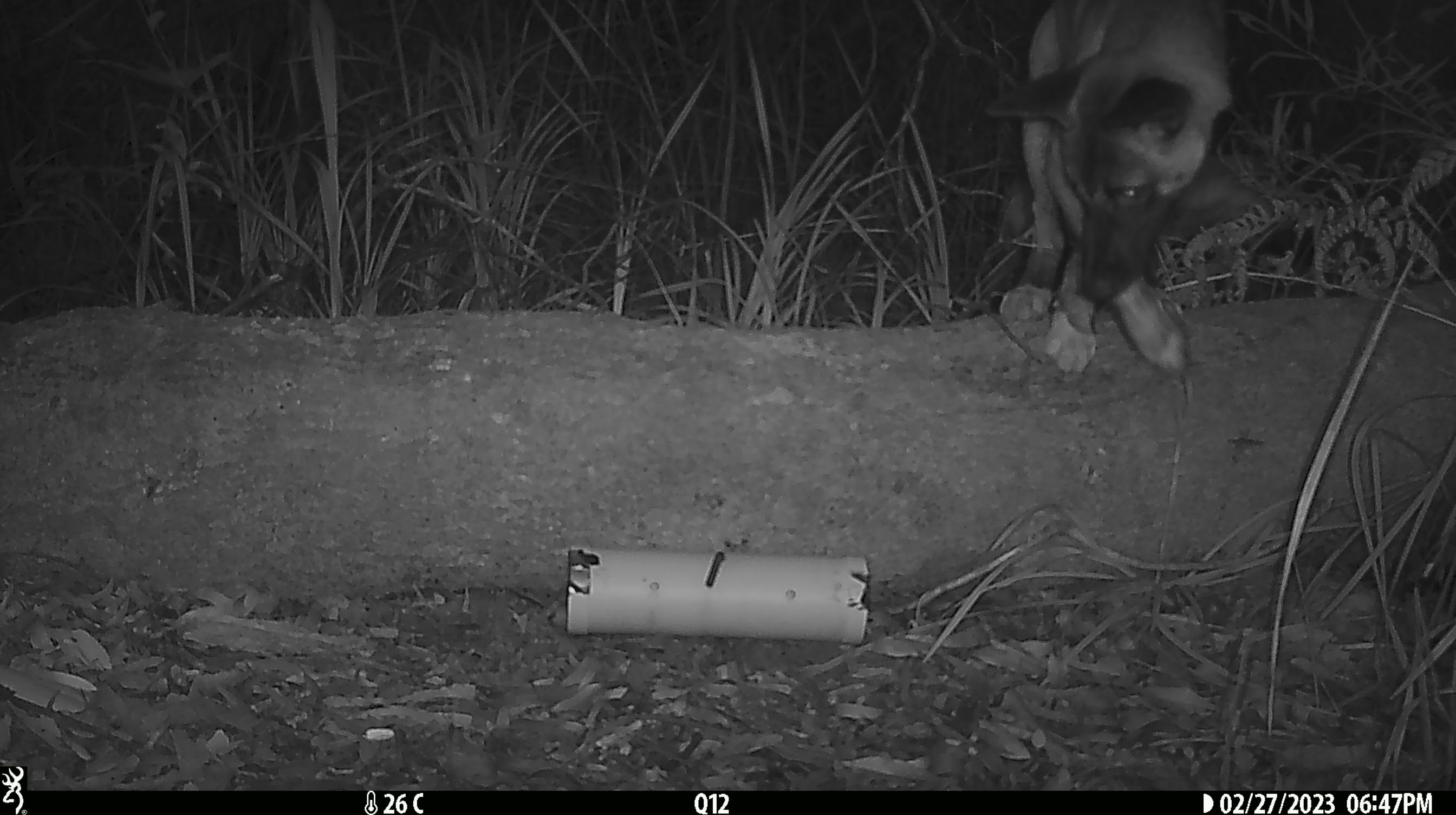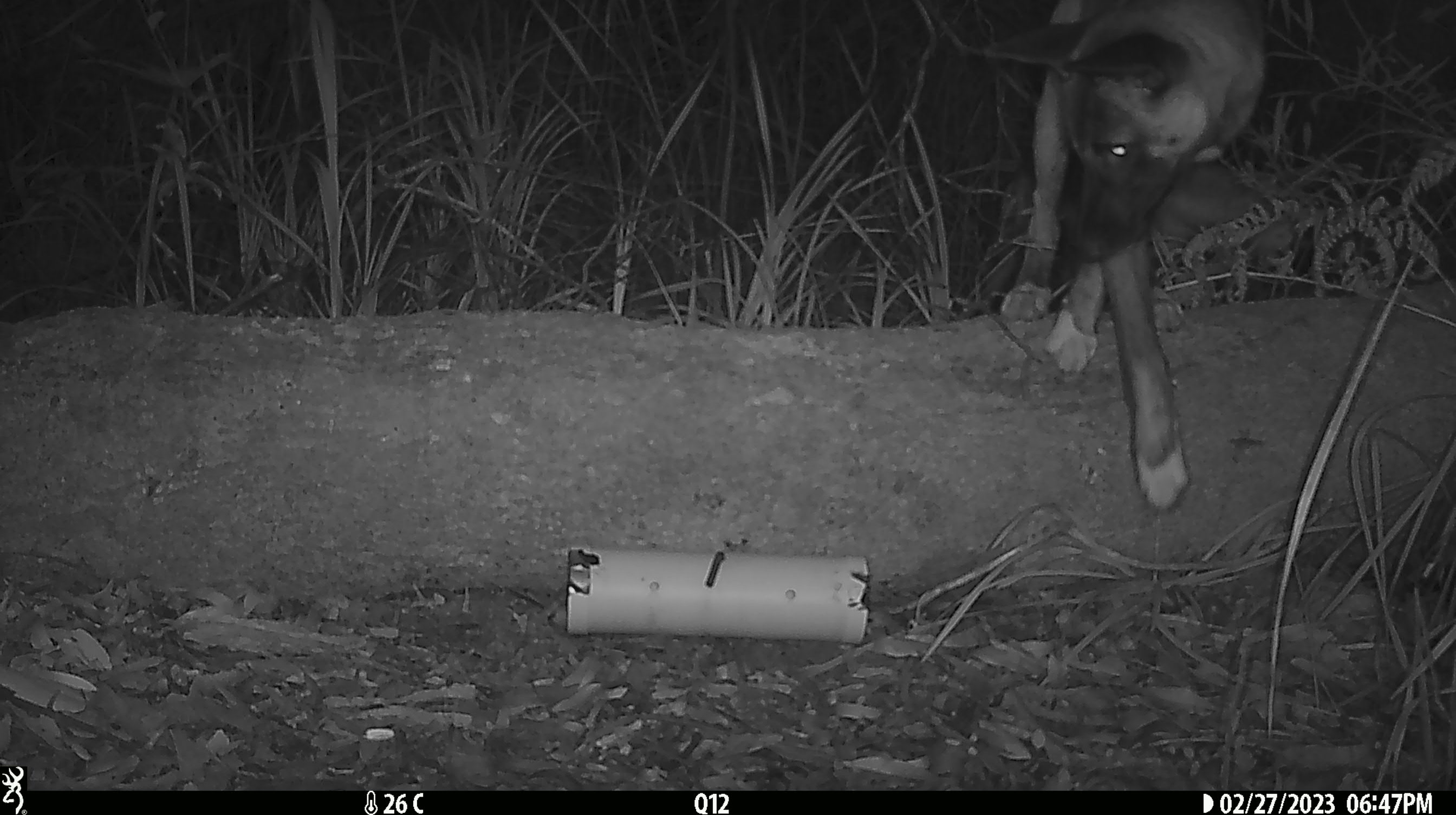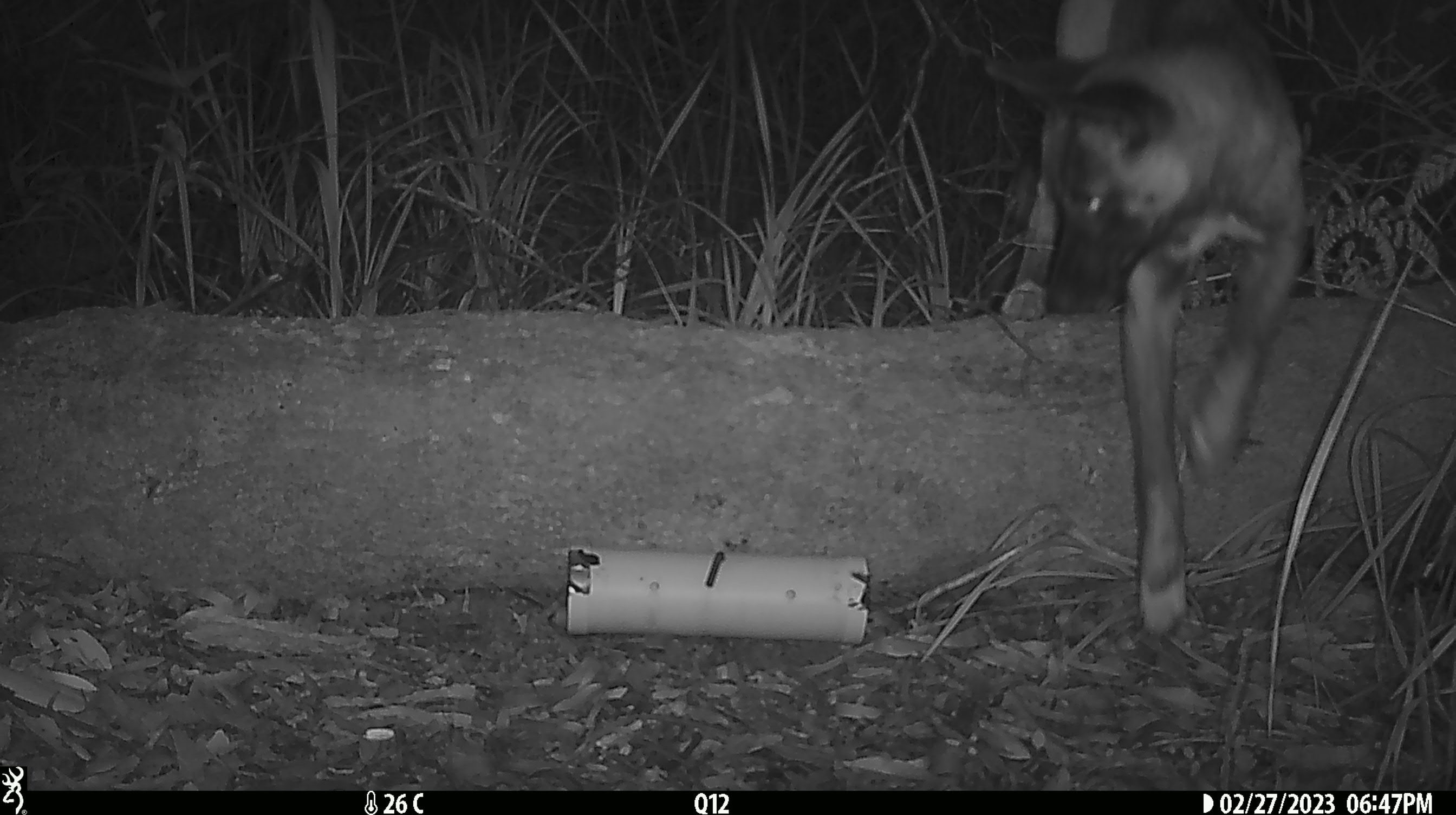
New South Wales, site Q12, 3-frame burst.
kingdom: Animalia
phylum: Chordata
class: Mammalia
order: Carnivora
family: Canidae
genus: Canis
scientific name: Canis familiaris dingo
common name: dingo